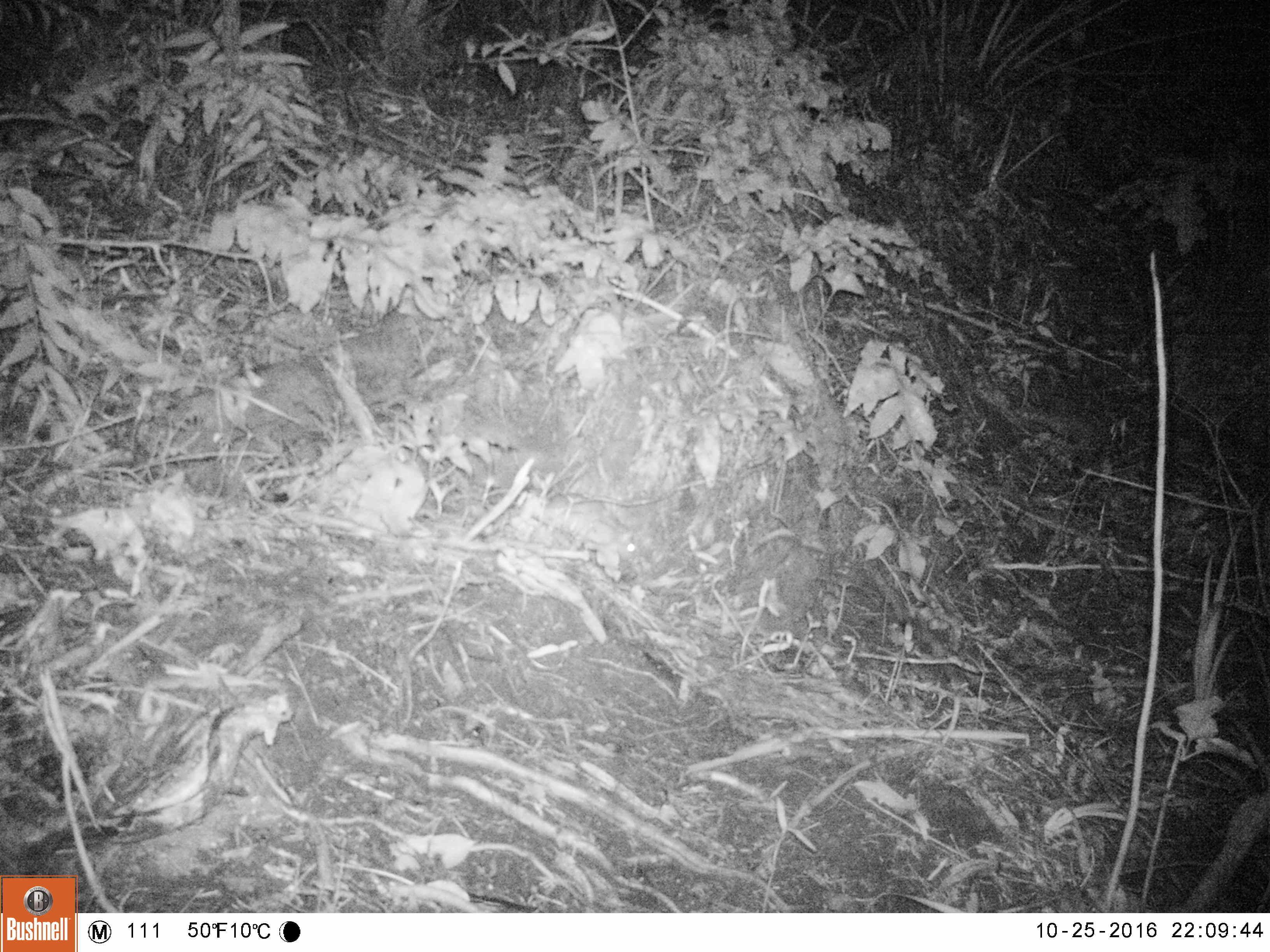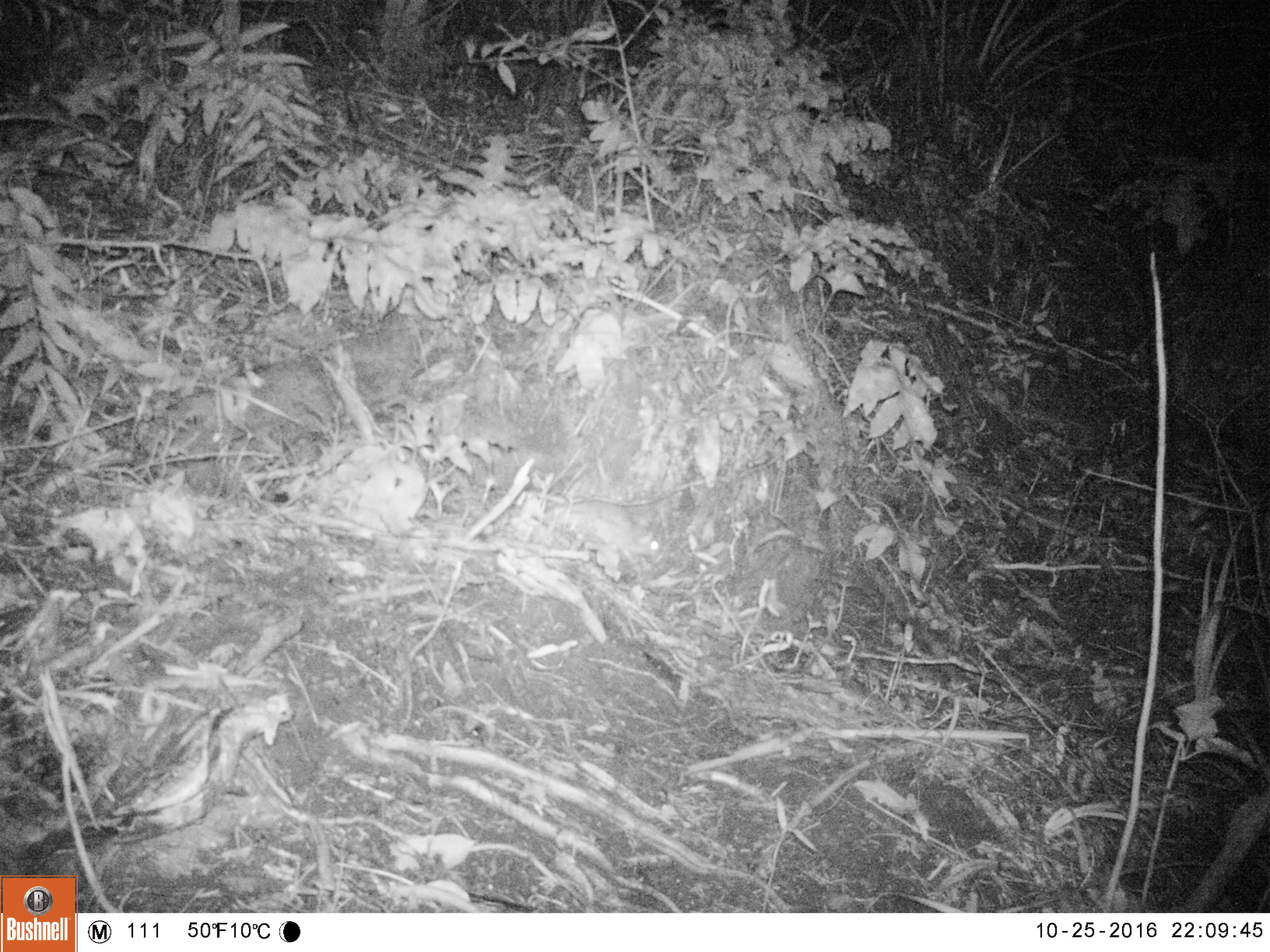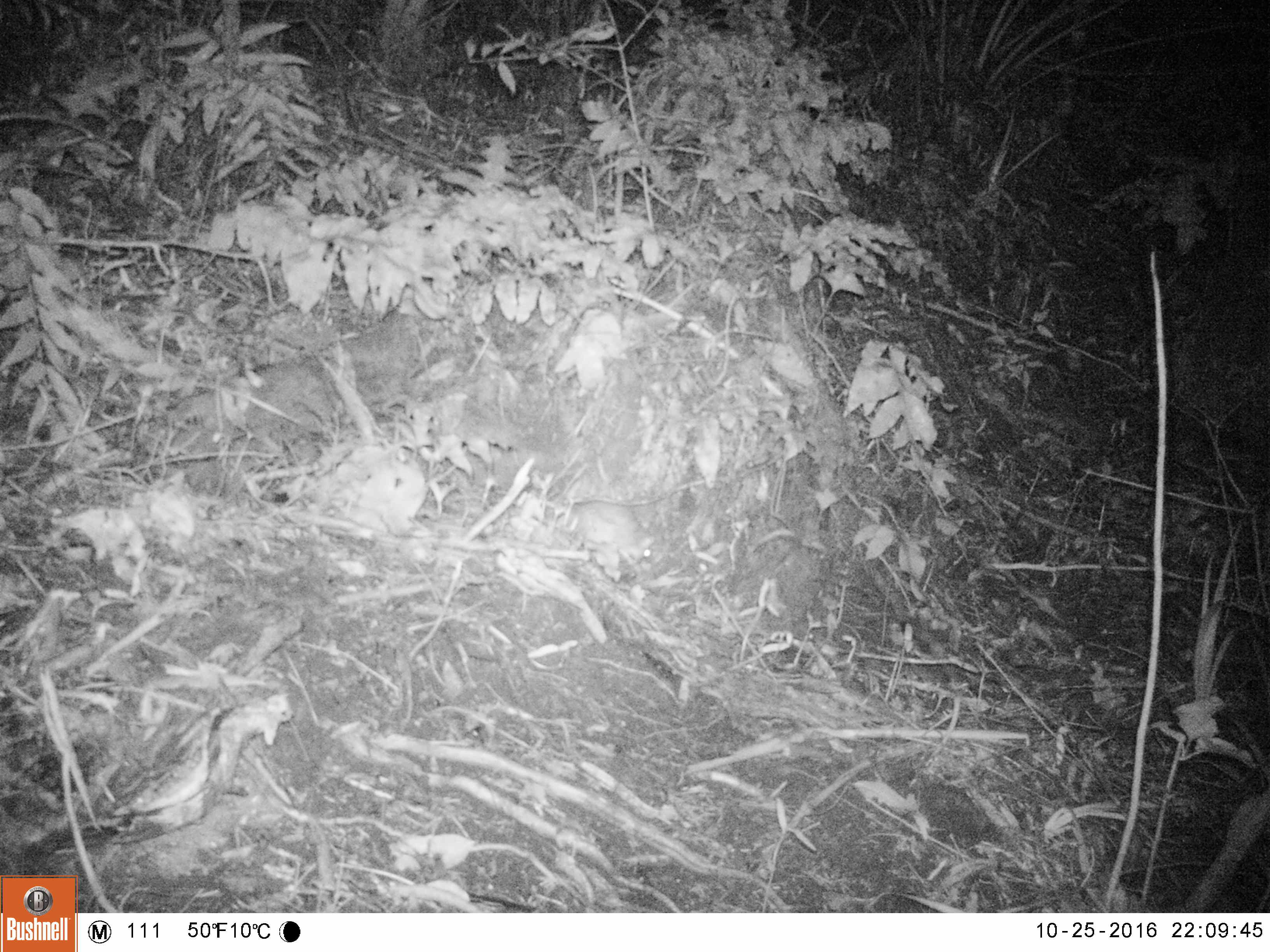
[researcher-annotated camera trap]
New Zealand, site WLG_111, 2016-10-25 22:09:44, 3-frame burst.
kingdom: Animalia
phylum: Chordata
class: Mammalia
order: Rodentia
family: Muridae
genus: Rattus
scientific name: Rattus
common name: rat